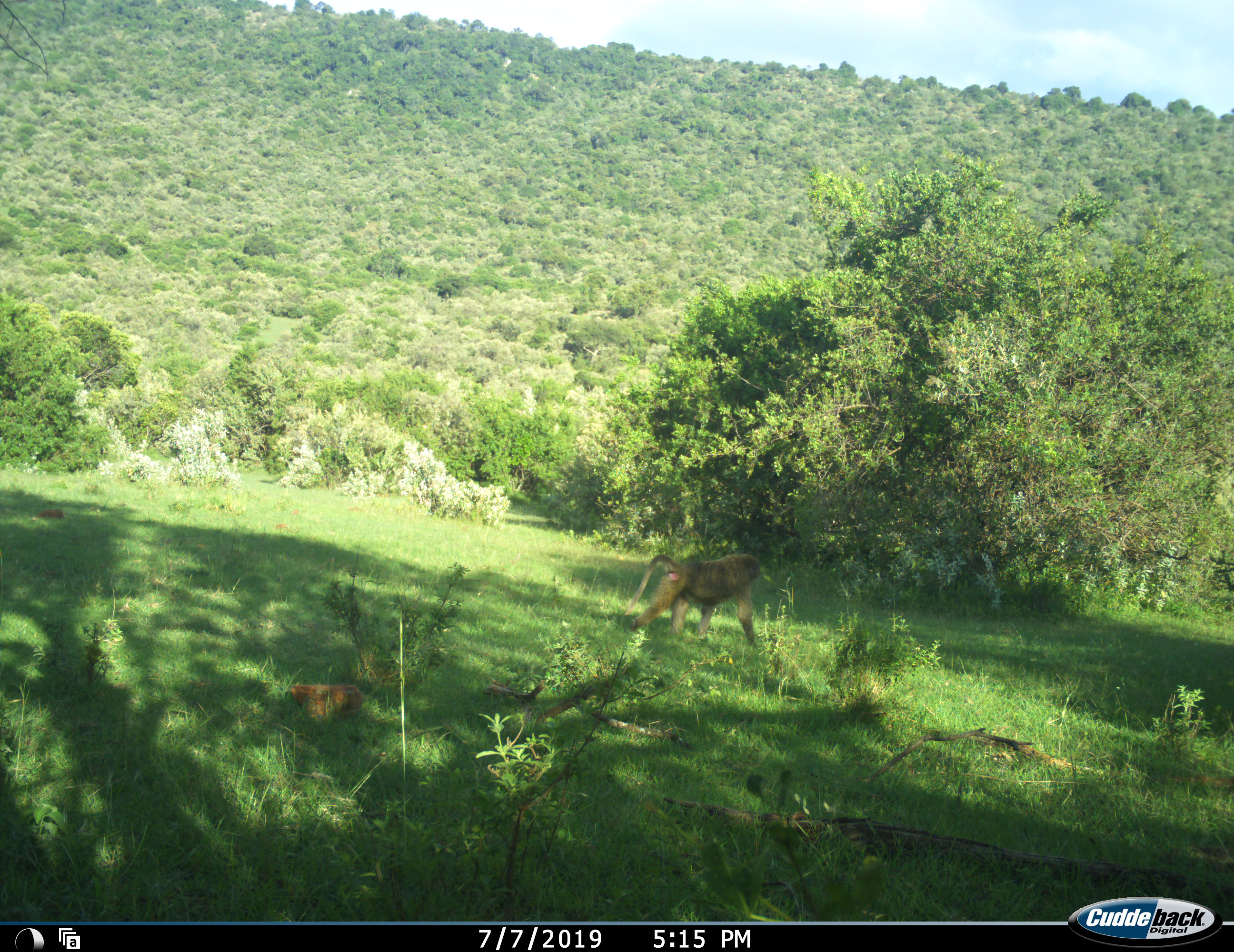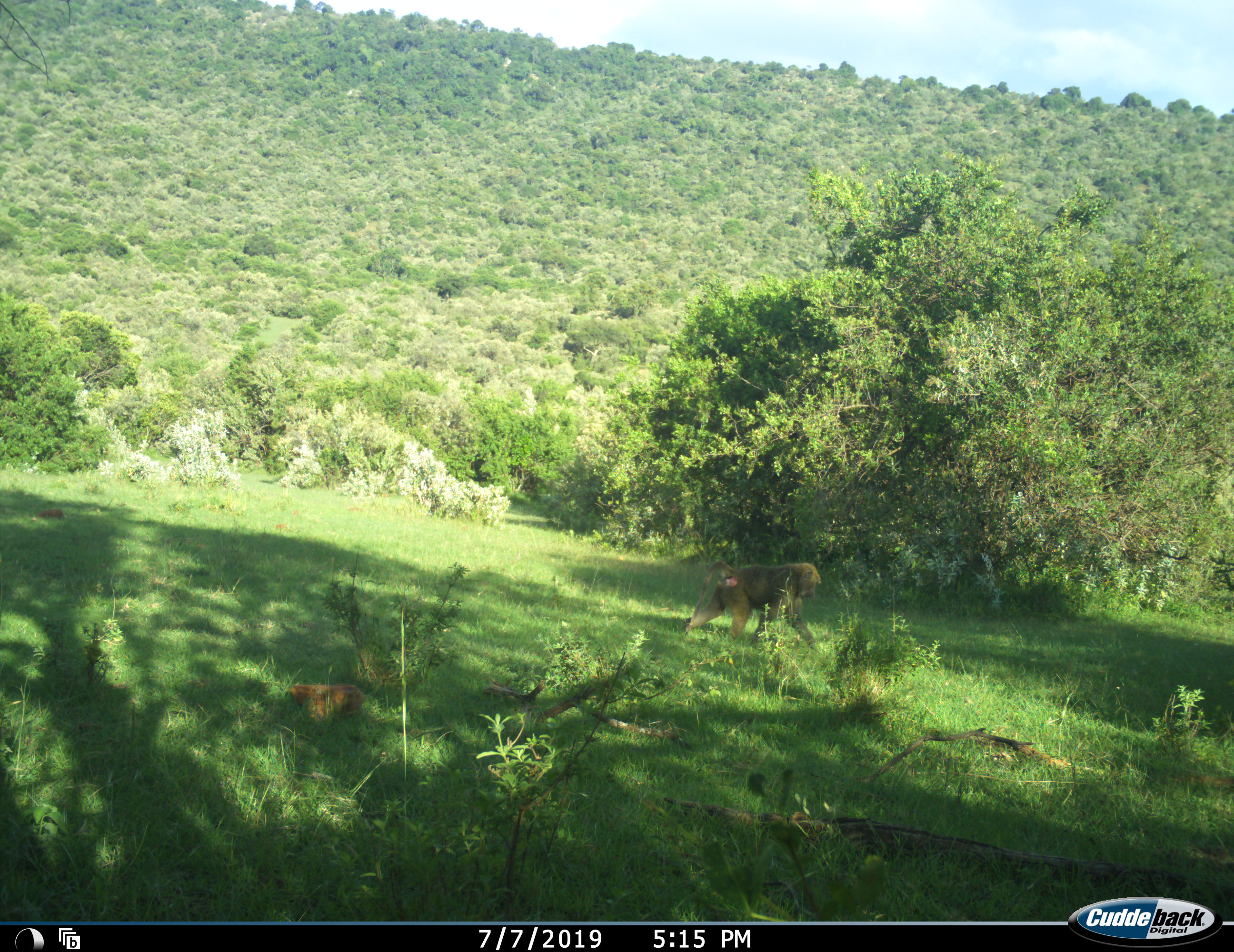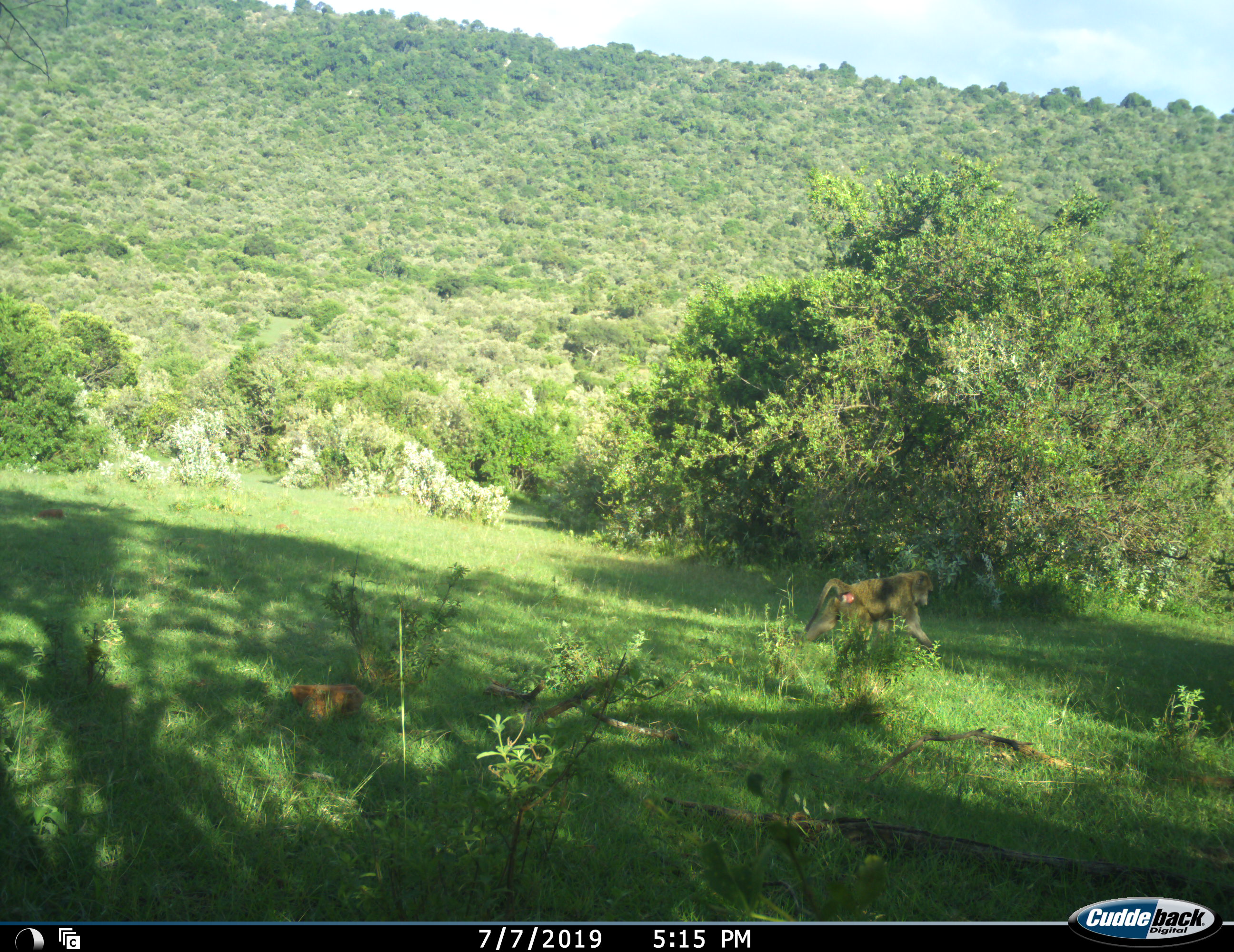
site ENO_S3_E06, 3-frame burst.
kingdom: Animalia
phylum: Chordata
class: Mammalia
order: Primates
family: Cercopithecidae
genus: Papio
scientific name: Papio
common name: baboon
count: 1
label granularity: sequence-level